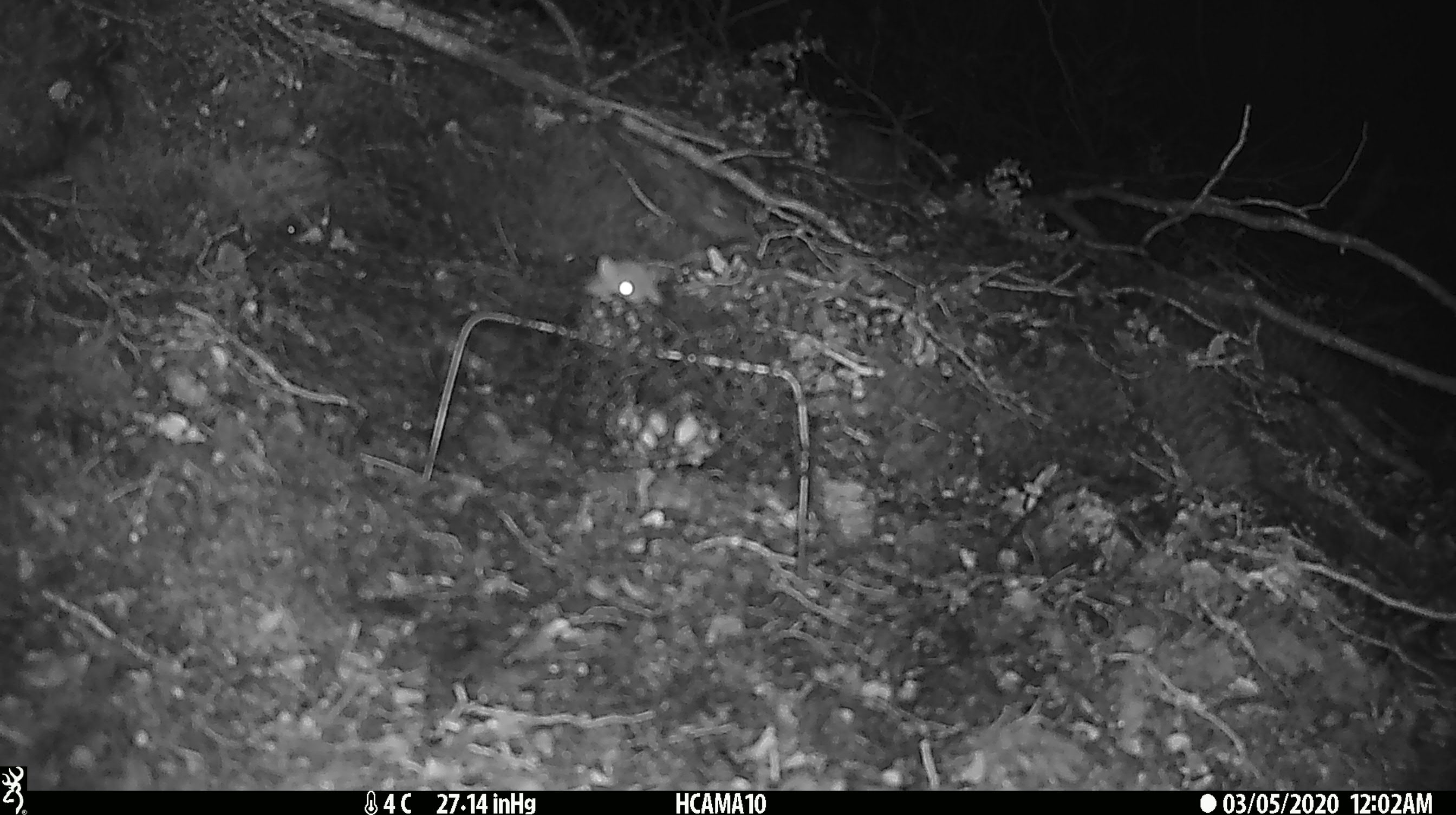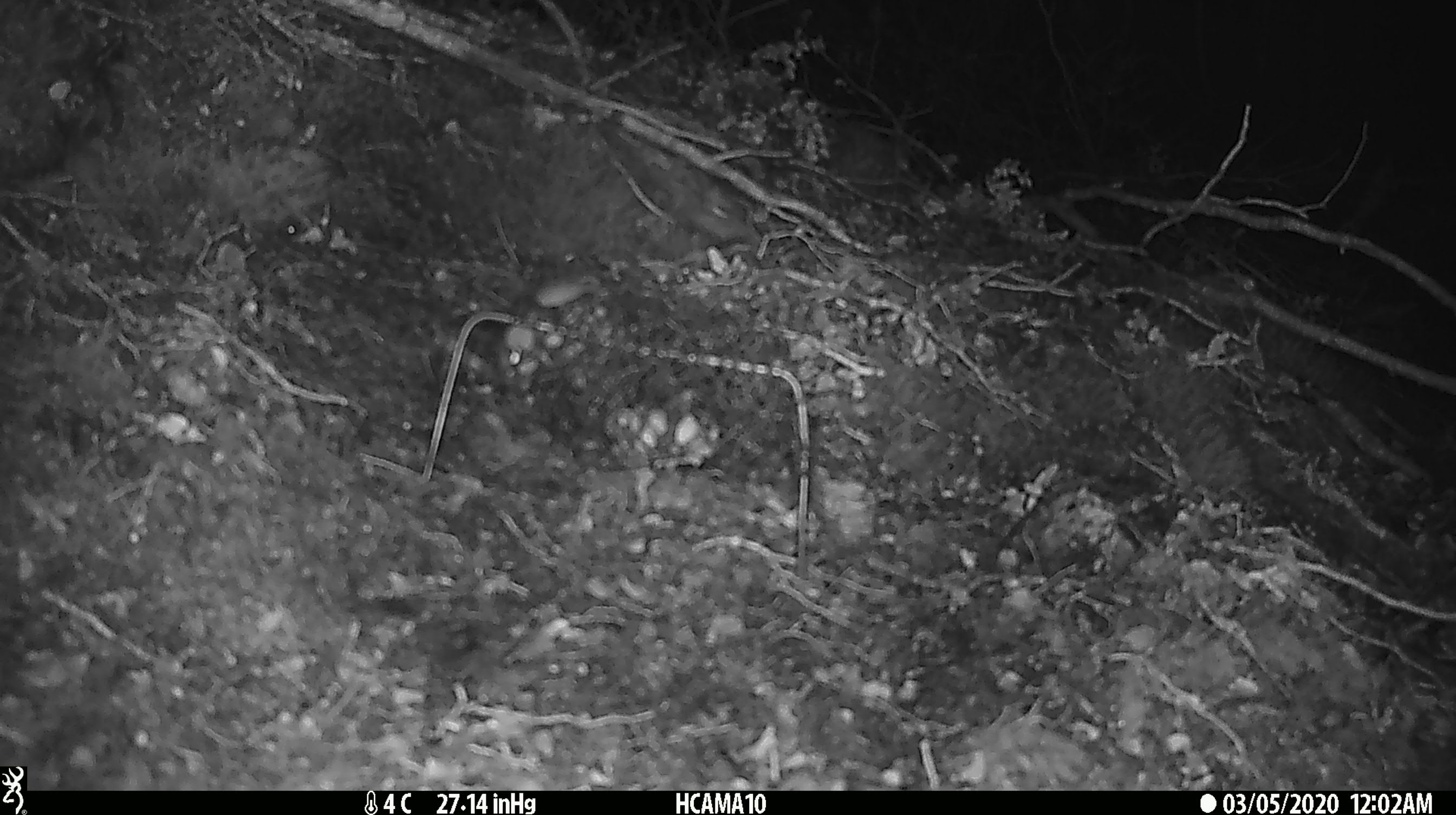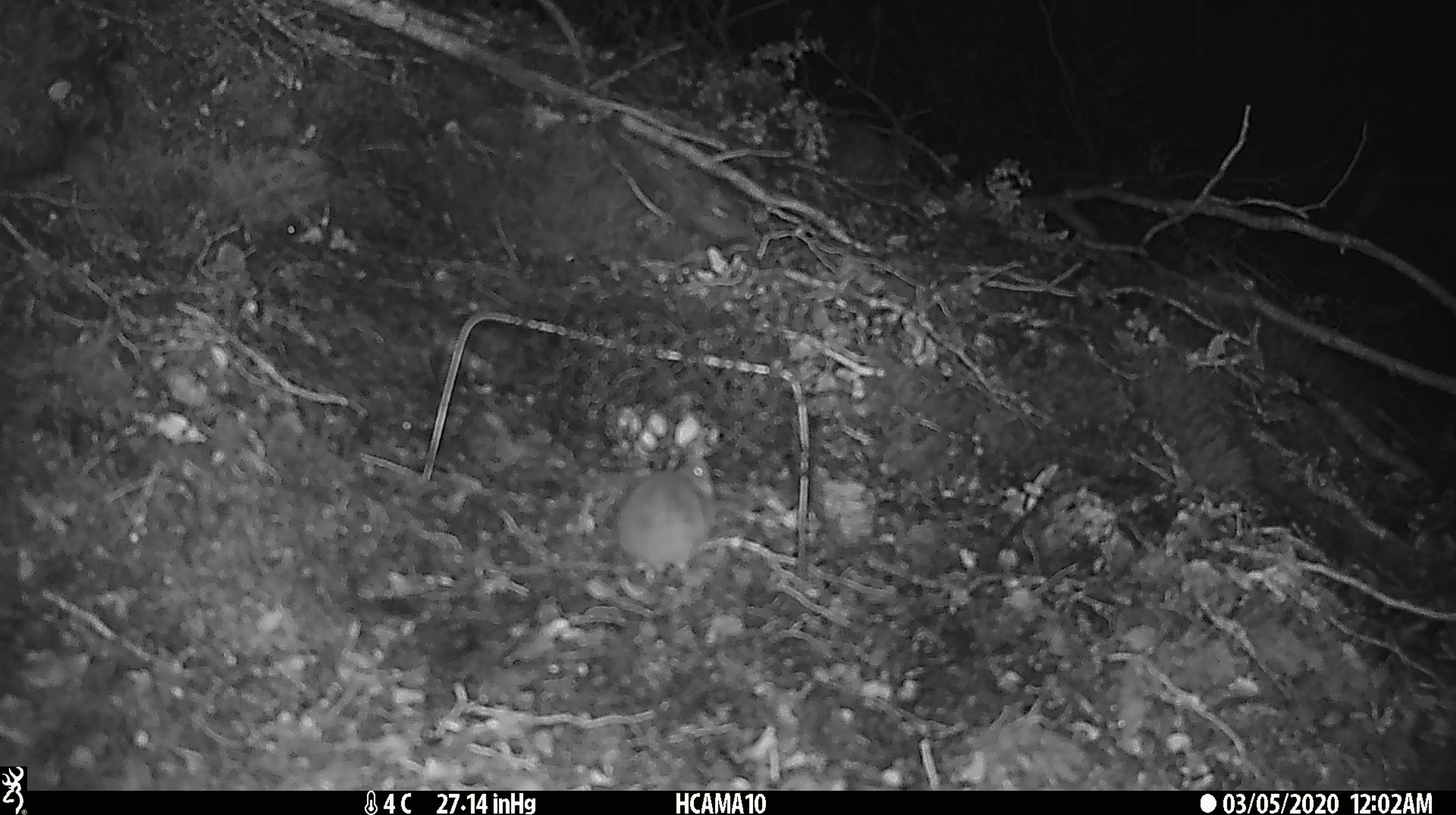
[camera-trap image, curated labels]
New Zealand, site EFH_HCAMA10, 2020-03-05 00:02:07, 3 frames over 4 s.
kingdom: Animalia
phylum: Chordata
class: Mammalia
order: Rodentia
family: Muridae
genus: Mus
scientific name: Mus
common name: mouse